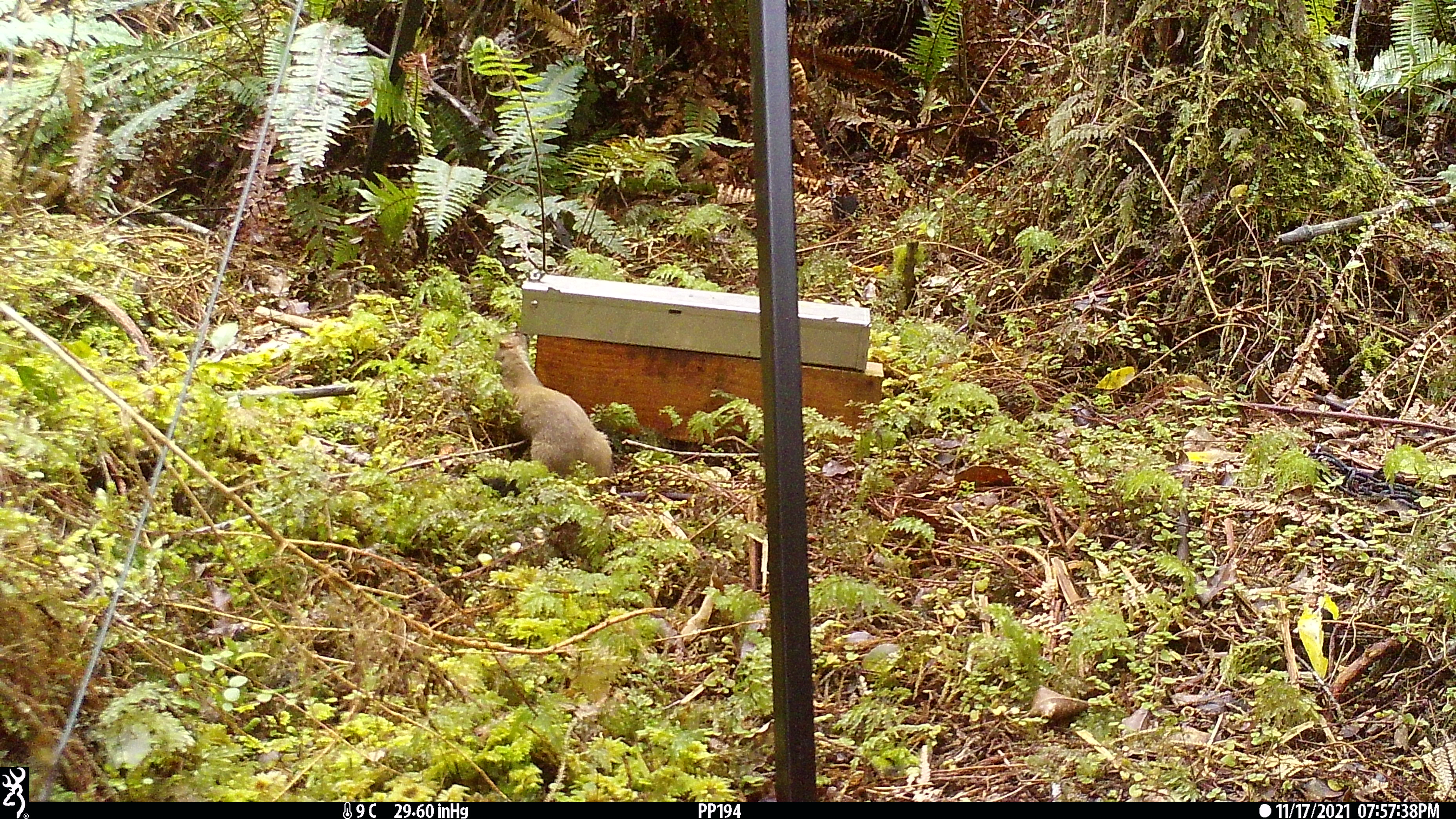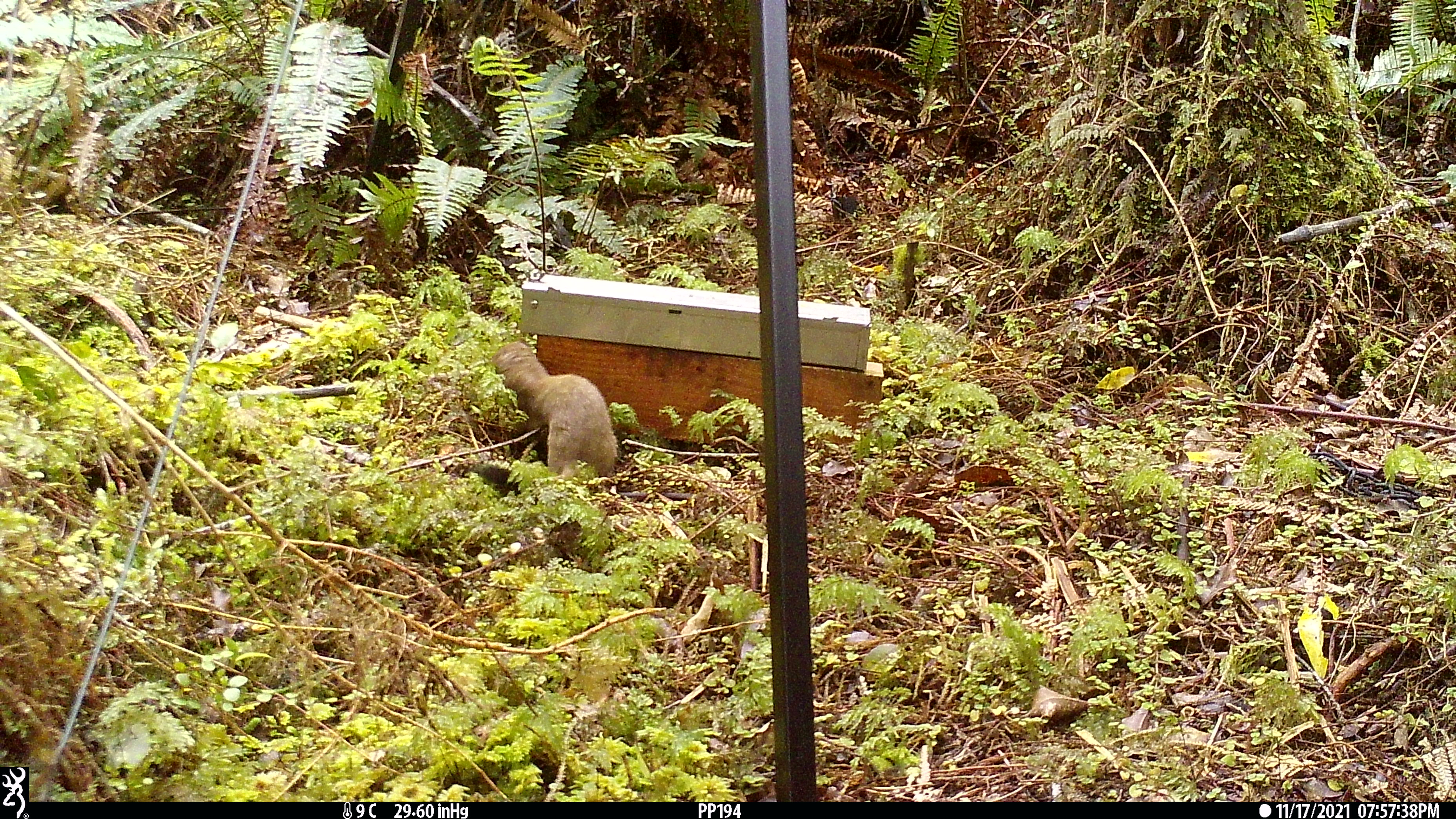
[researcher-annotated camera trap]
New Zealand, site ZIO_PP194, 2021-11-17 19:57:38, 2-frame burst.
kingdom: Animalia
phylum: Chordata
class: Mammalia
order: Carnivora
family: Mustelidae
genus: Mustela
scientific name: Mustela erminea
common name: stoat